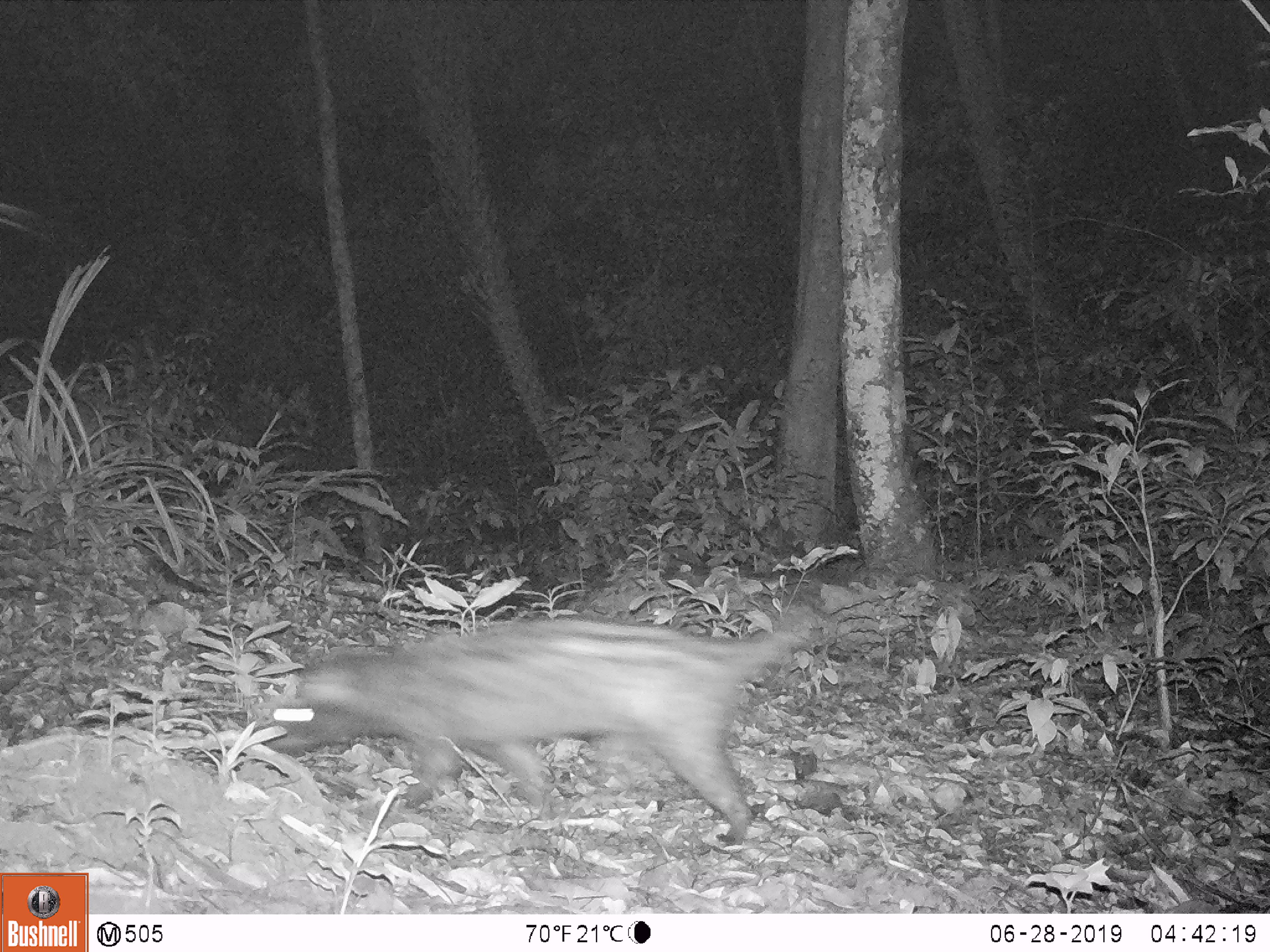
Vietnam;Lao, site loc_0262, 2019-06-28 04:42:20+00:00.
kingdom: Animalia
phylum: Chordata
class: Mammalia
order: Carnivora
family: Viverridae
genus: Paradoxurus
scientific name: Paradoxurus hermaphroditus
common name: common palm civet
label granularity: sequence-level